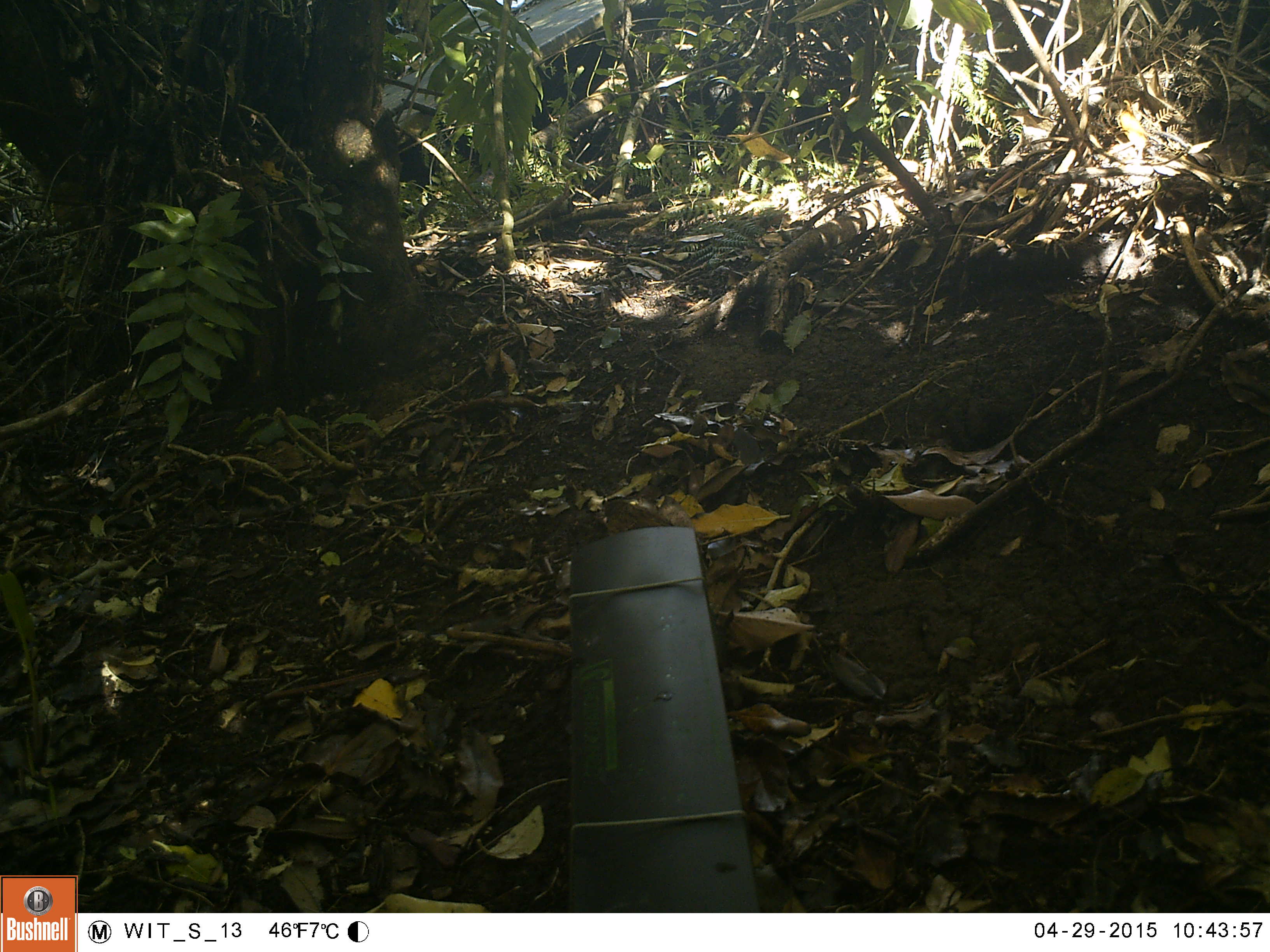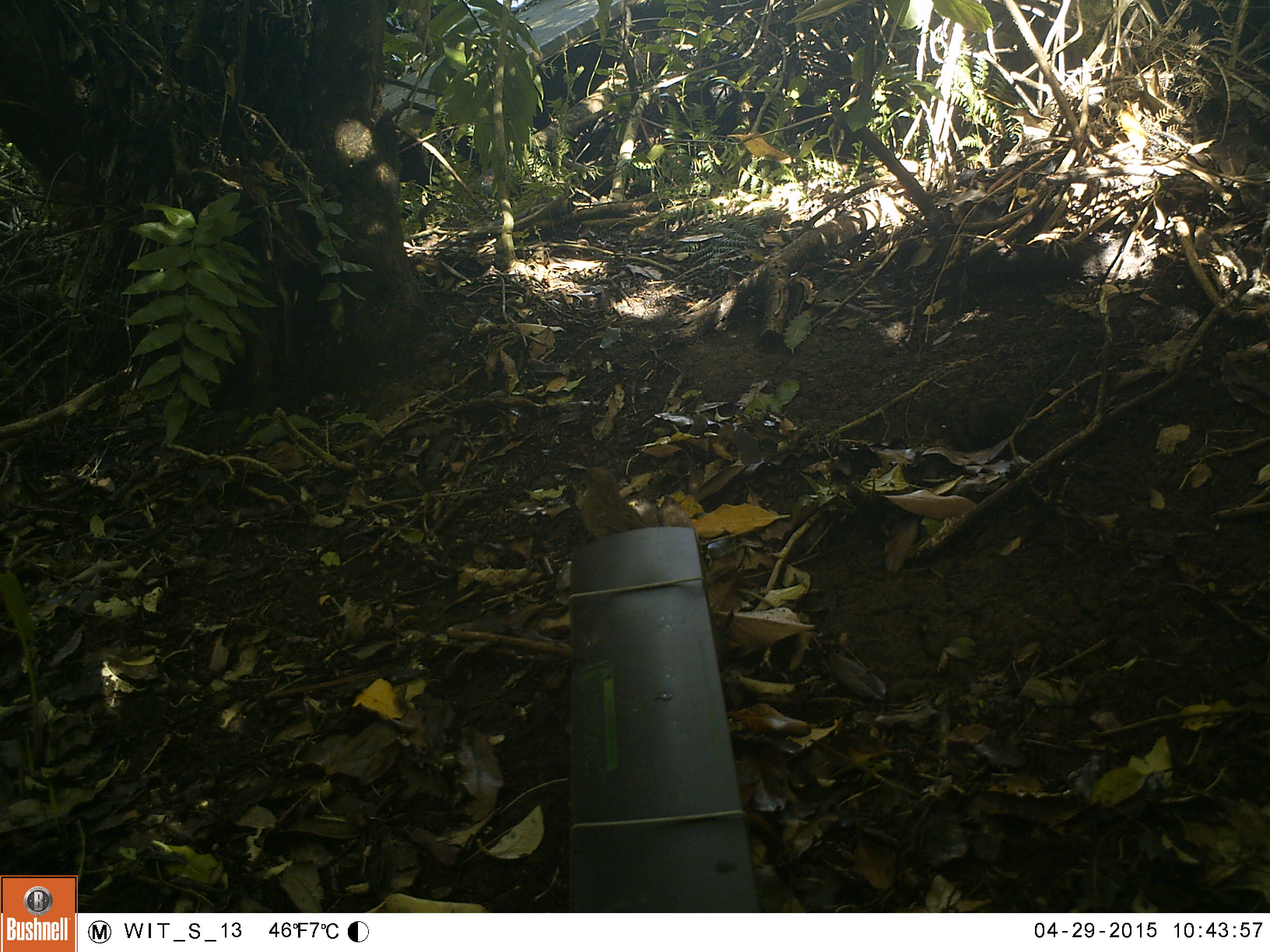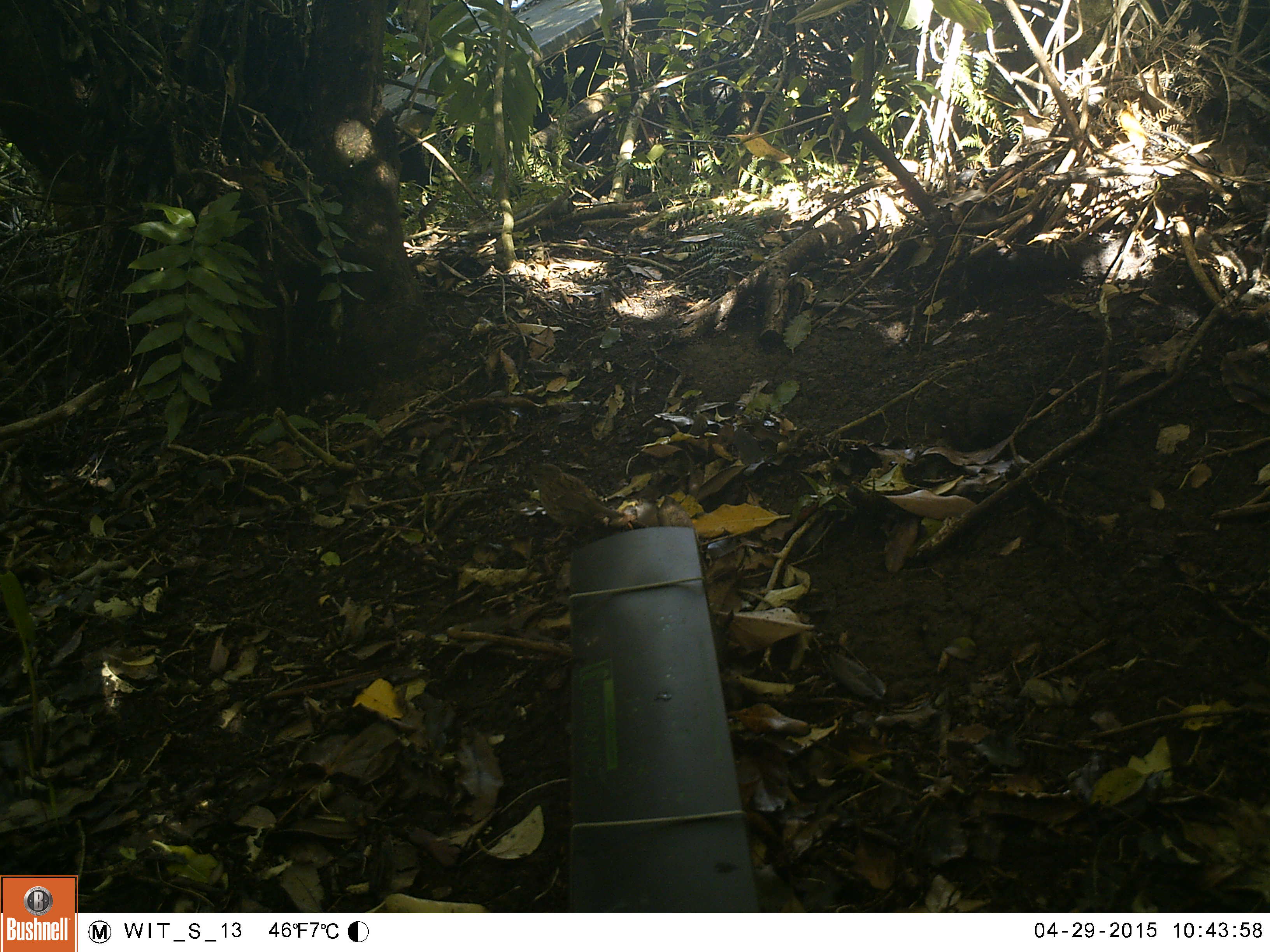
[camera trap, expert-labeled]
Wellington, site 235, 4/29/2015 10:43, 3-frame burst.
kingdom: Animalia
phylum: Chordata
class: Aves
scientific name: Aves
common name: bird